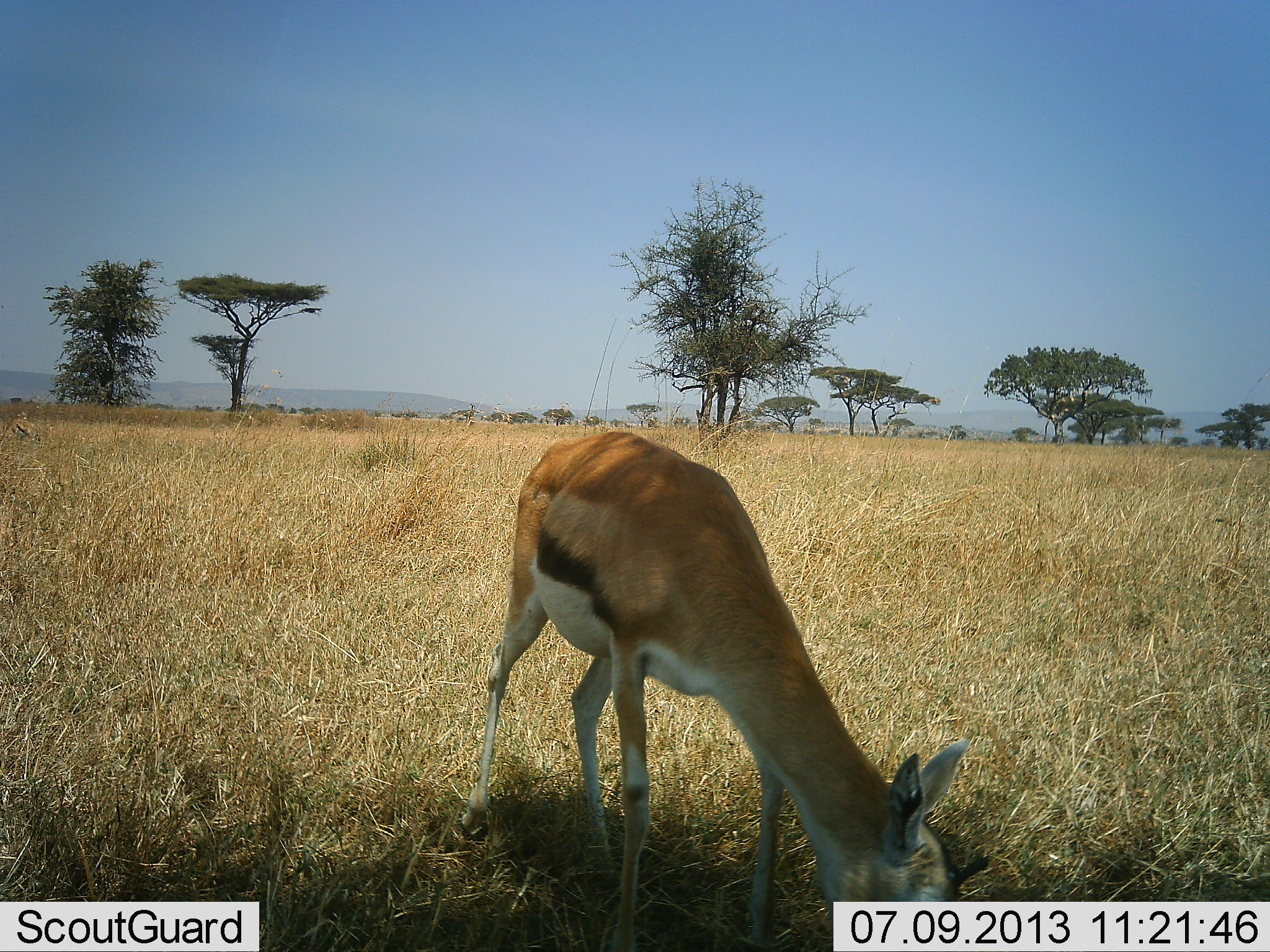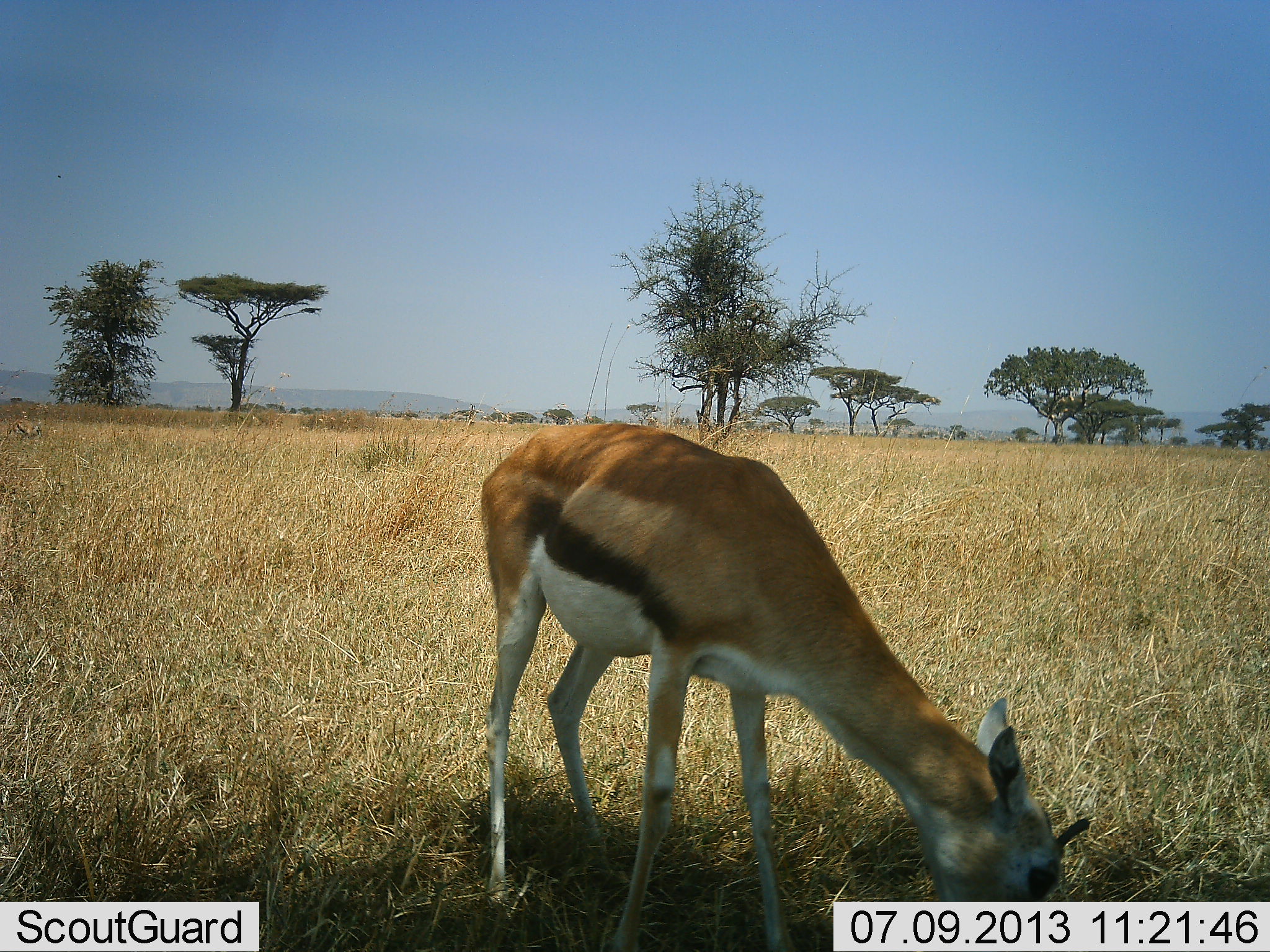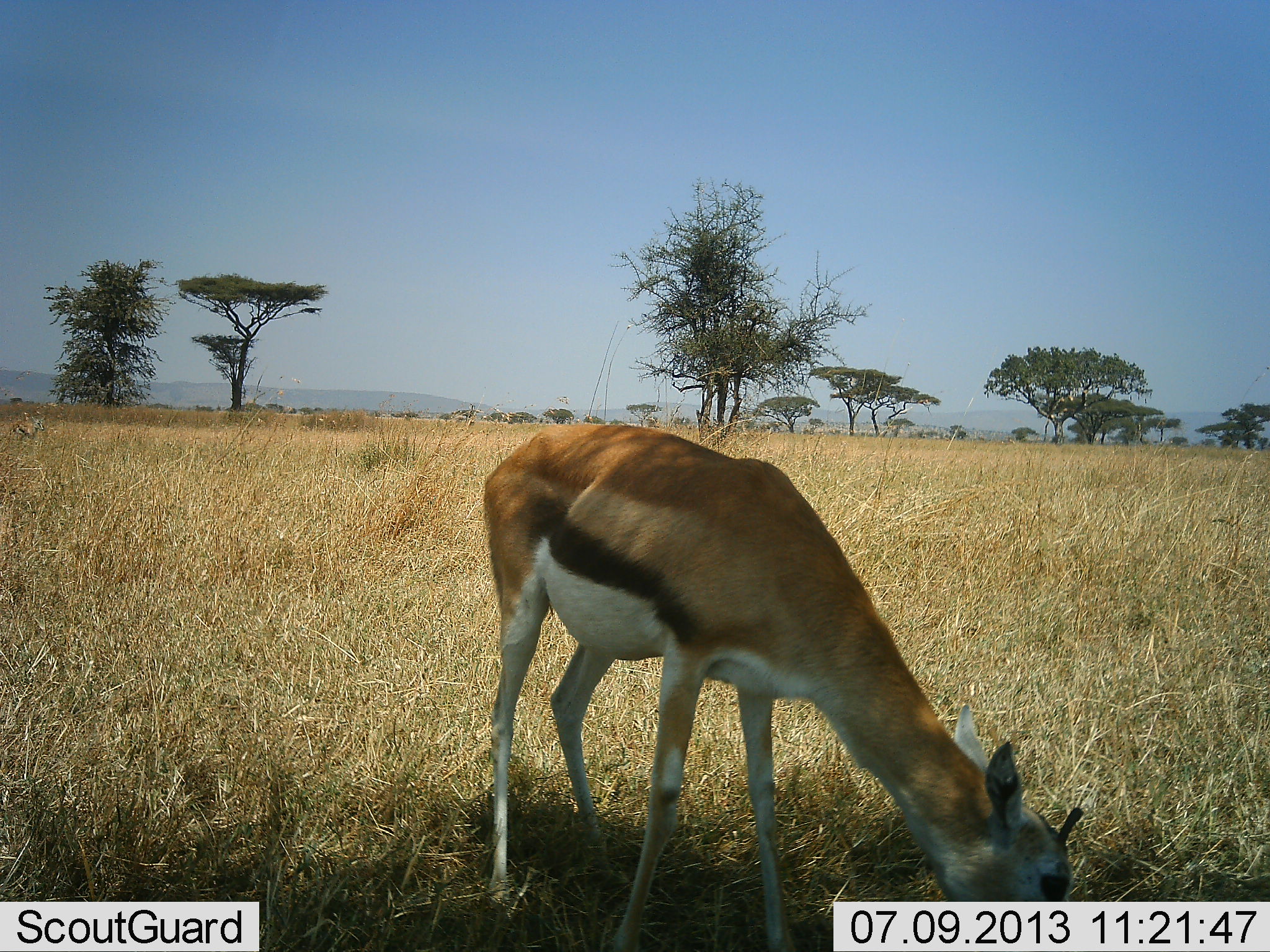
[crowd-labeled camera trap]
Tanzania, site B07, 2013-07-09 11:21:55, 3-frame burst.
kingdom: Animalia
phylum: Chordata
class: Mammalia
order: Artiodactyla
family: Bovidae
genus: Eudorcas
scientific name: Eudorcas thomsonii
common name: thomson's gazelle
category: gazellethomsons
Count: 1.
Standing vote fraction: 21%.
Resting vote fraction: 4%.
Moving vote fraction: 4%.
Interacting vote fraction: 0%.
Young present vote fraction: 0%.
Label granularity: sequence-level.